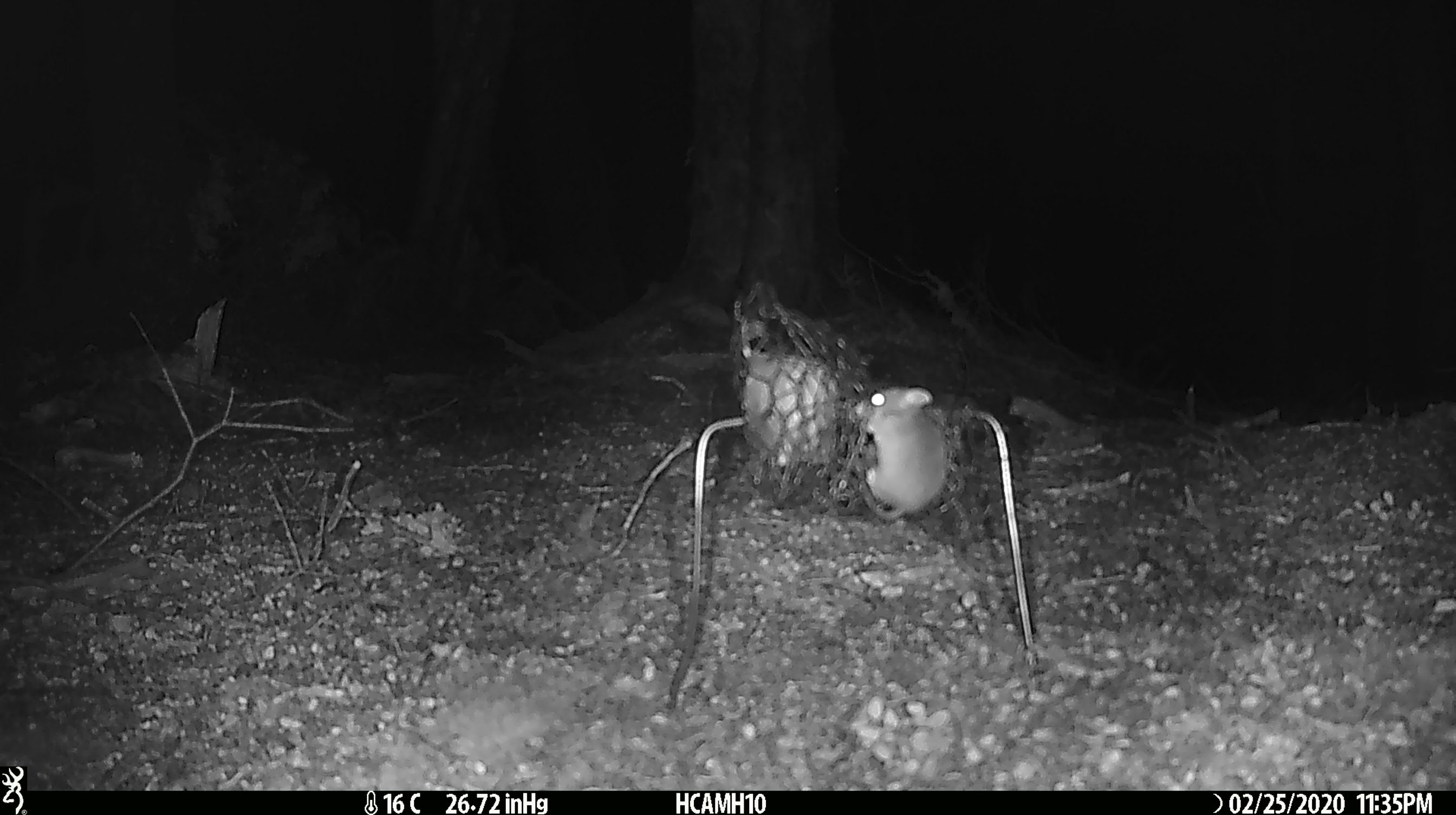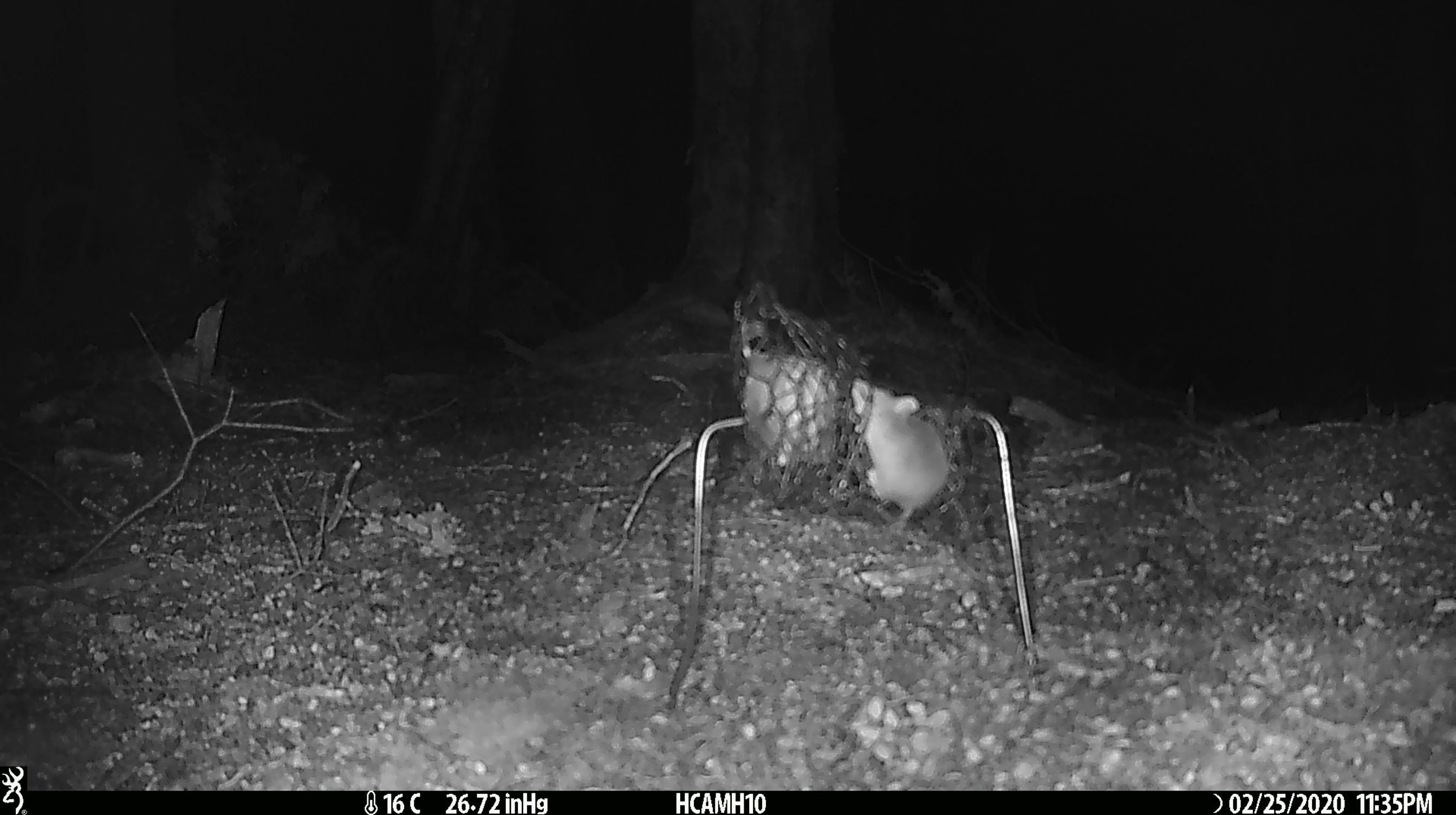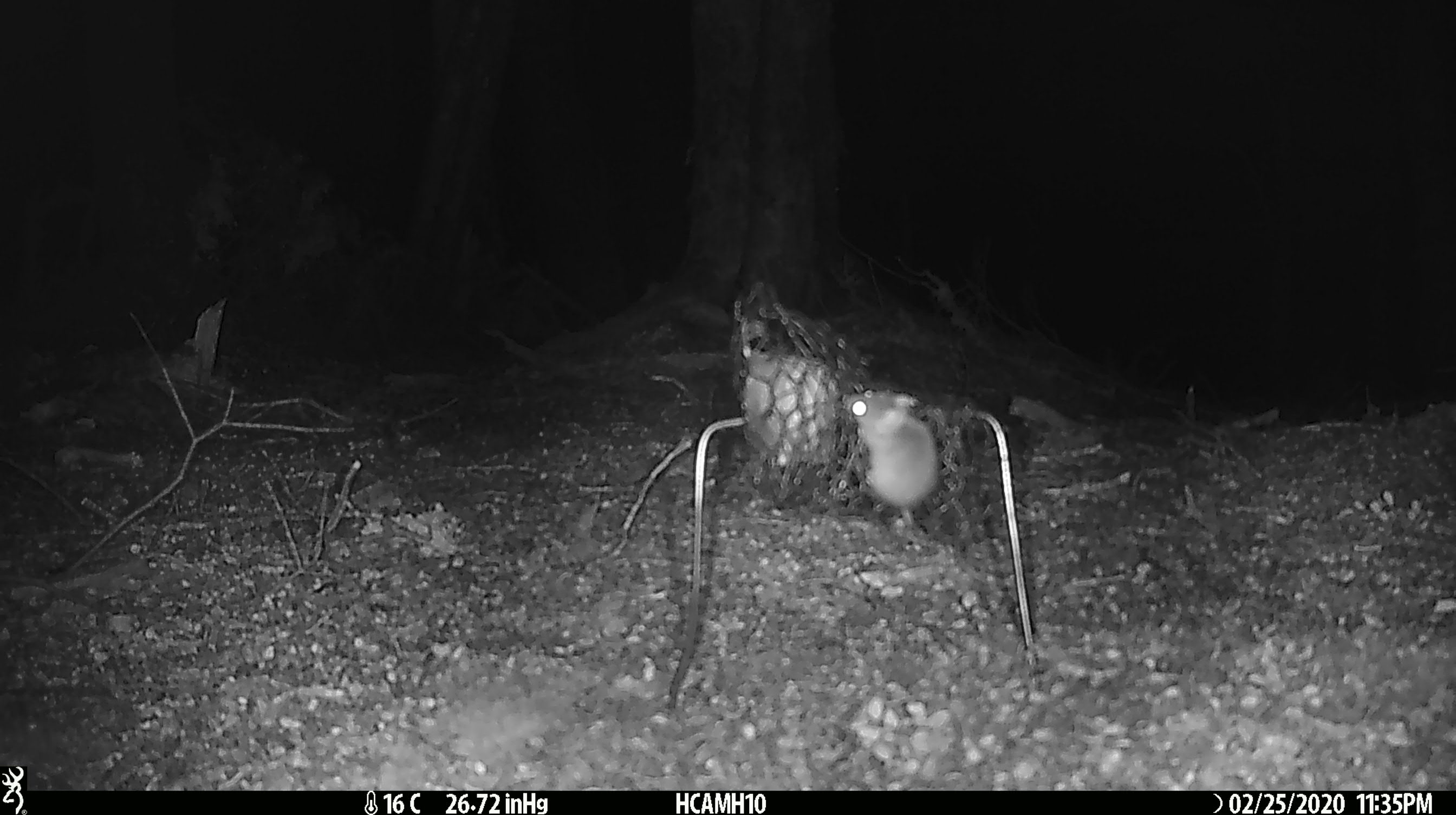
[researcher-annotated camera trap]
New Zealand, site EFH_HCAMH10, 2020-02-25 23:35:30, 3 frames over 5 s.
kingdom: Animalia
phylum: Chordata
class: Mammalia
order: Rodentia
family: Muridae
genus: Mus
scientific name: Mus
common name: mouse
Mouse (Mus).